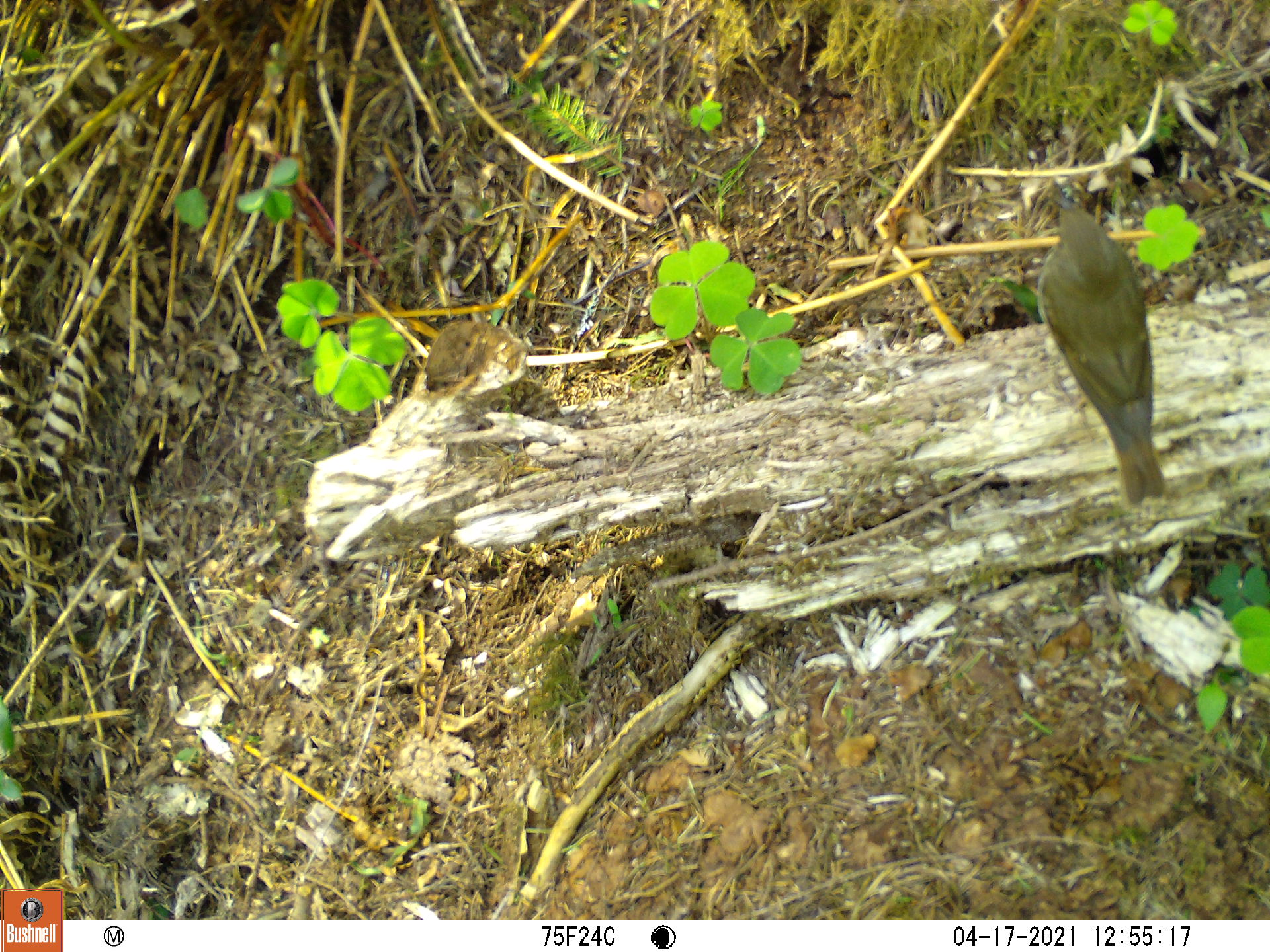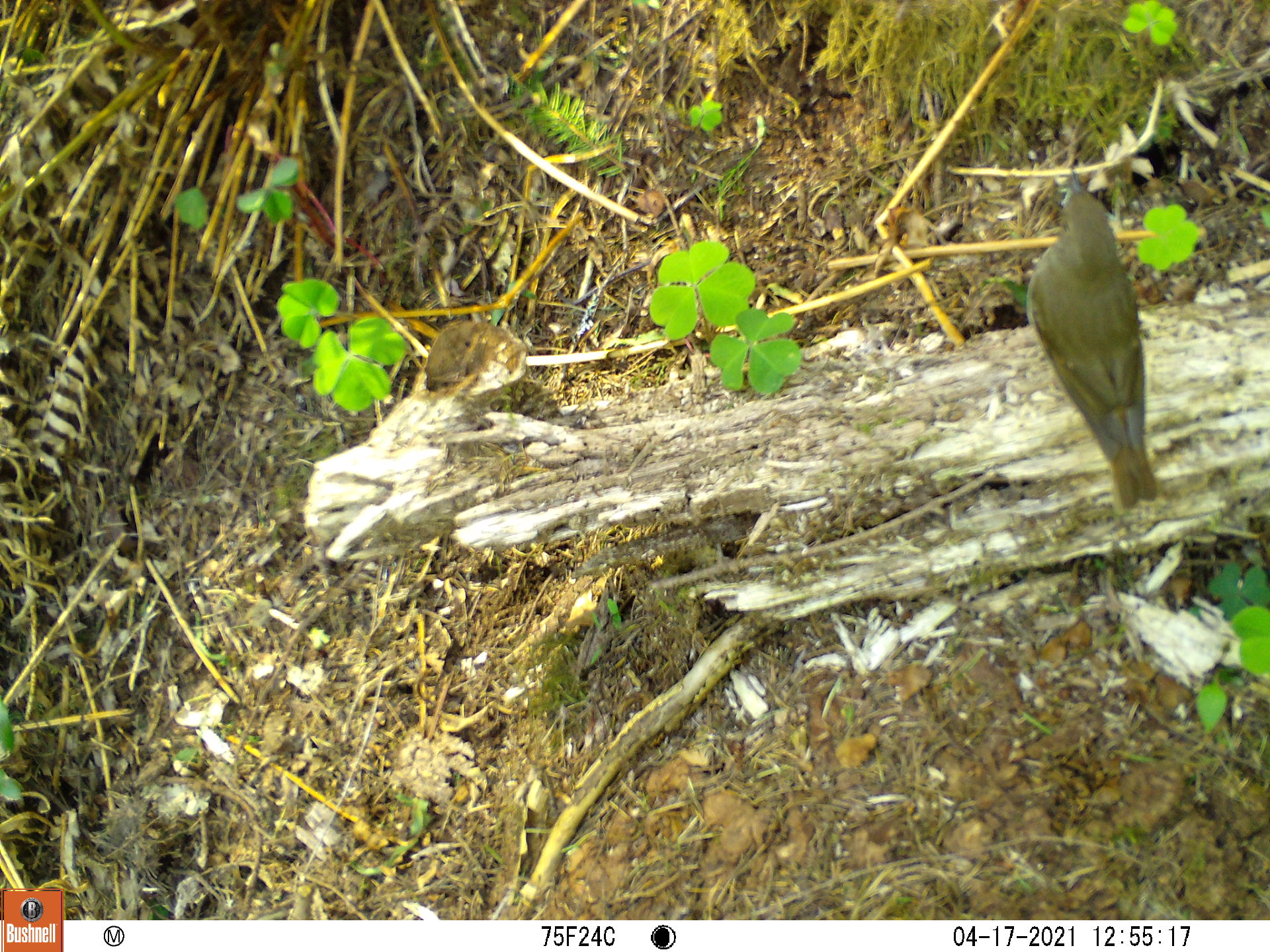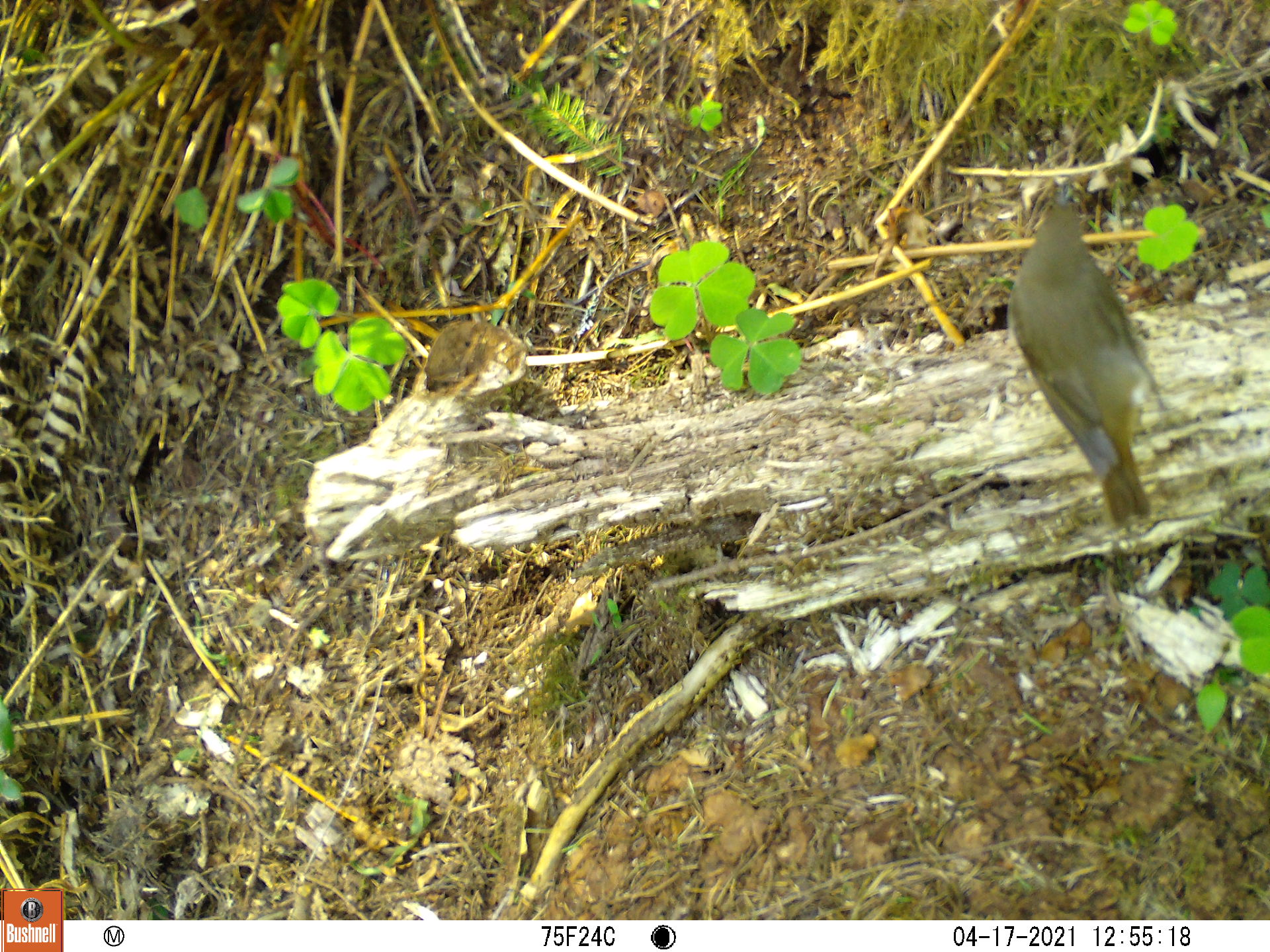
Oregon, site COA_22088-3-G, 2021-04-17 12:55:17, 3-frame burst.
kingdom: Animalia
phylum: Chordata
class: Aves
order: Passeriformes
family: Turdidae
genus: Catharus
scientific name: Catharus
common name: brown thrushes and nightingale-thrushes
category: catharus species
Catharus species (brown thrushes and nightingale-thrushes) (Catharus).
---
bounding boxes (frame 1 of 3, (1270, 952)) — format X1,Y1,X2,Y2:
catharus species: 996,154,1207,532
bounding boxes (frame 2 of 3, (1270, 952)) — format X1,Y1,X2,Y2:
catharus species: 999,121,1195,534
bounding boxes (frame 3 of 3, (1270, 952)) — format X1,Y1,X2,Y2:
catharus species: 979,151,1195,548